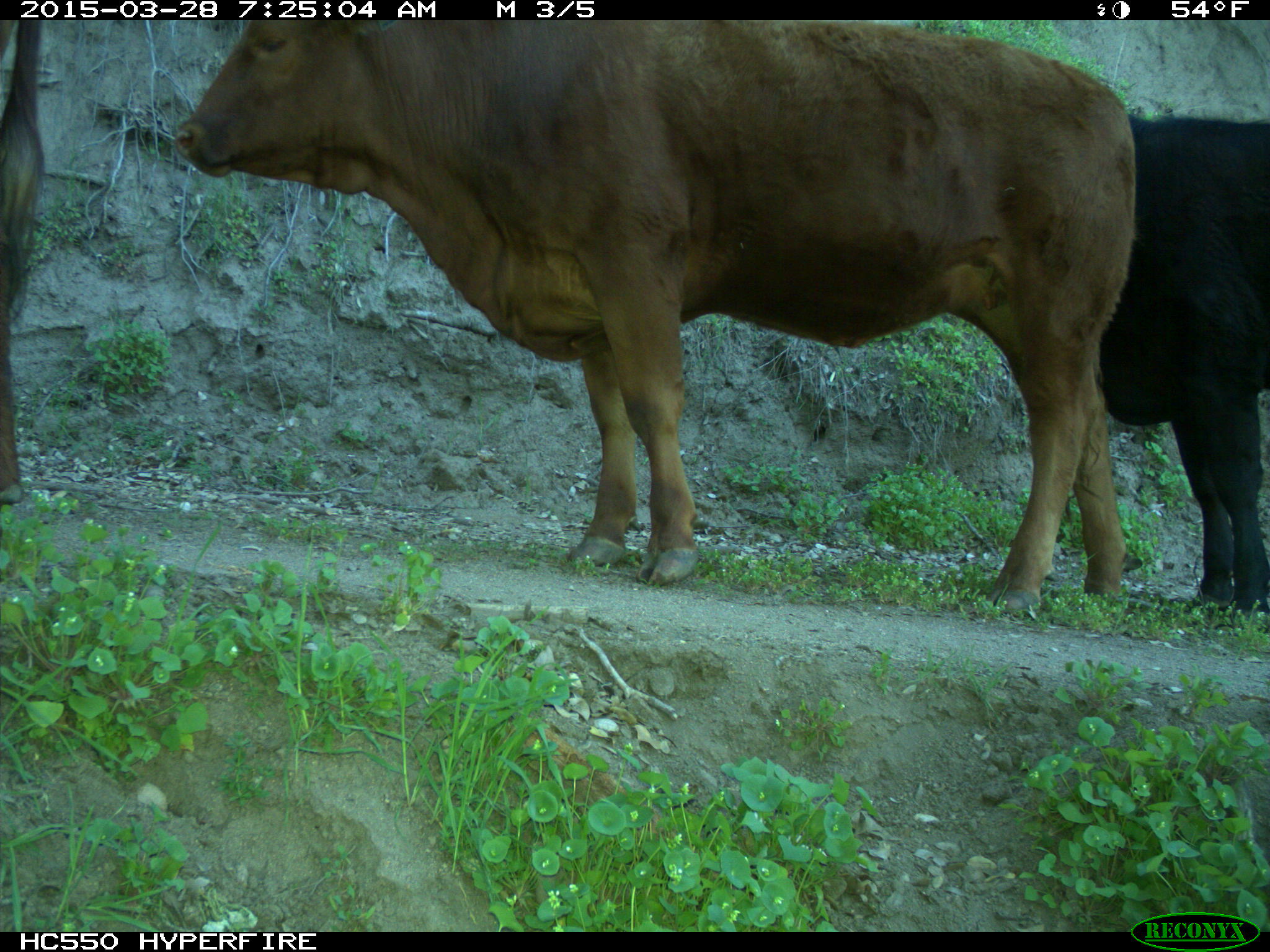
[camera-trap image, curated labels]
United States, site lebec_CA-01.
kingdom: Animalia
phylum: Chordata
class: Mammalia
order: Artiodactyla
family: Bovidae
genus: Bos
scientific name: Bos taurus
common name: domestic cow